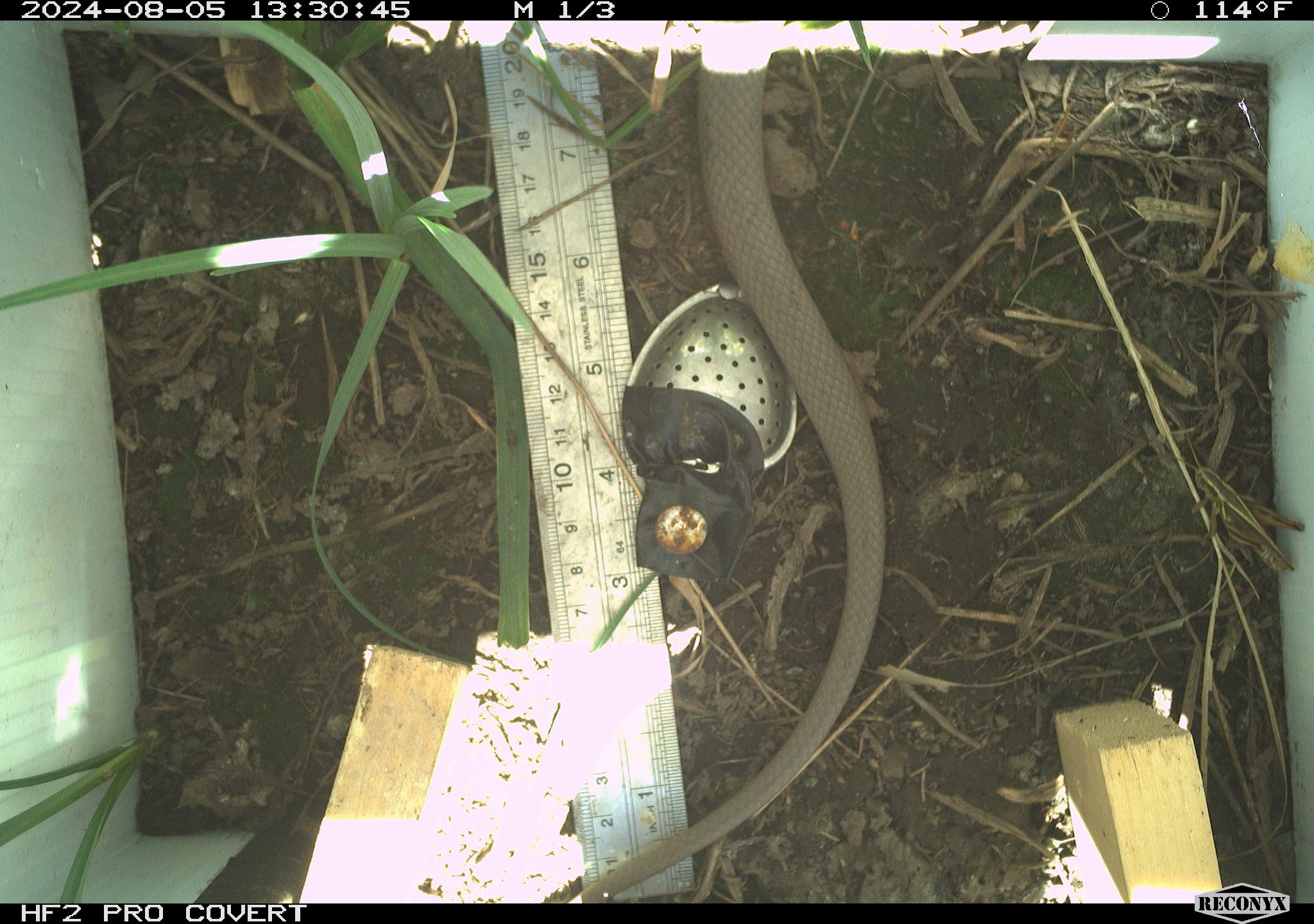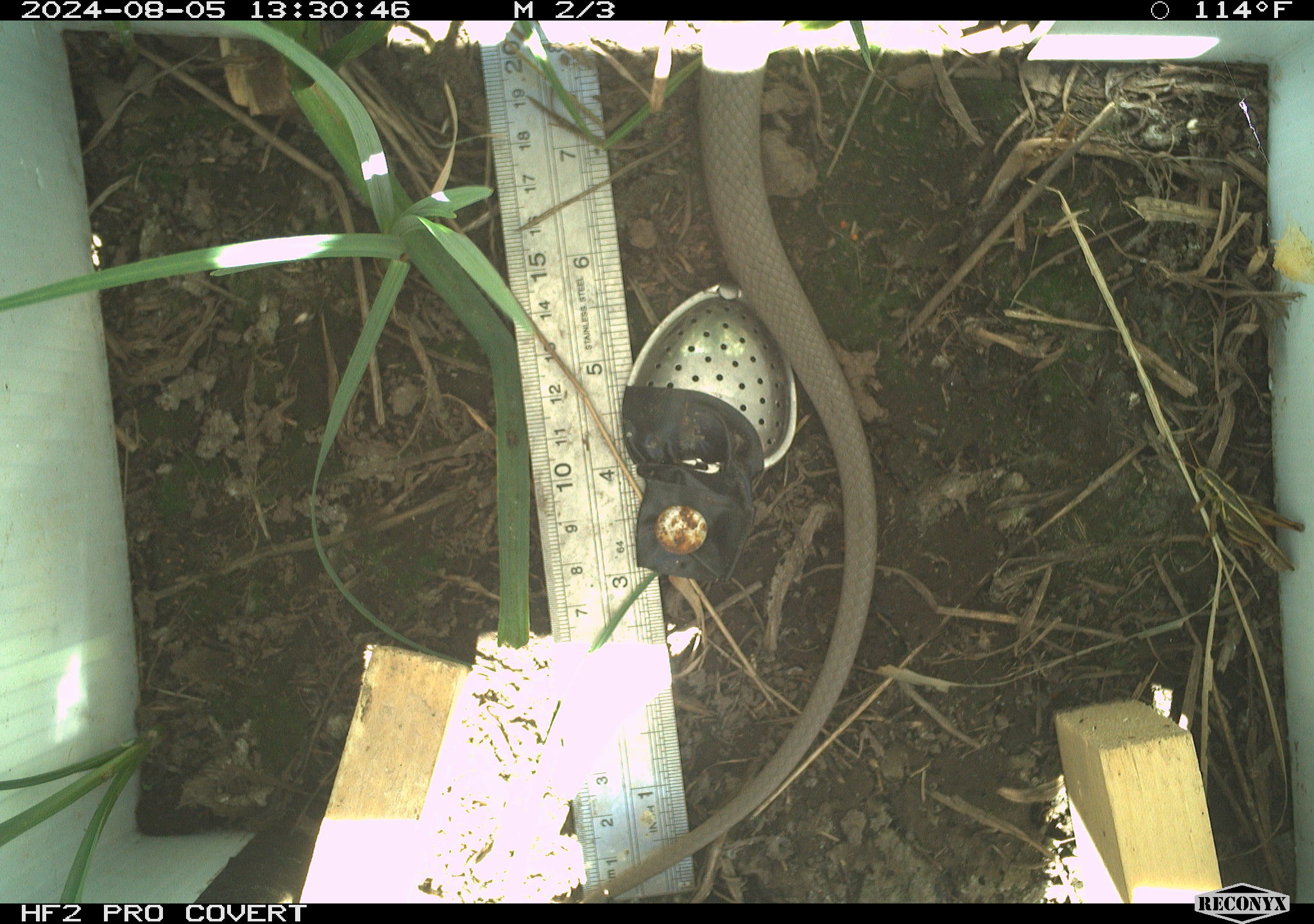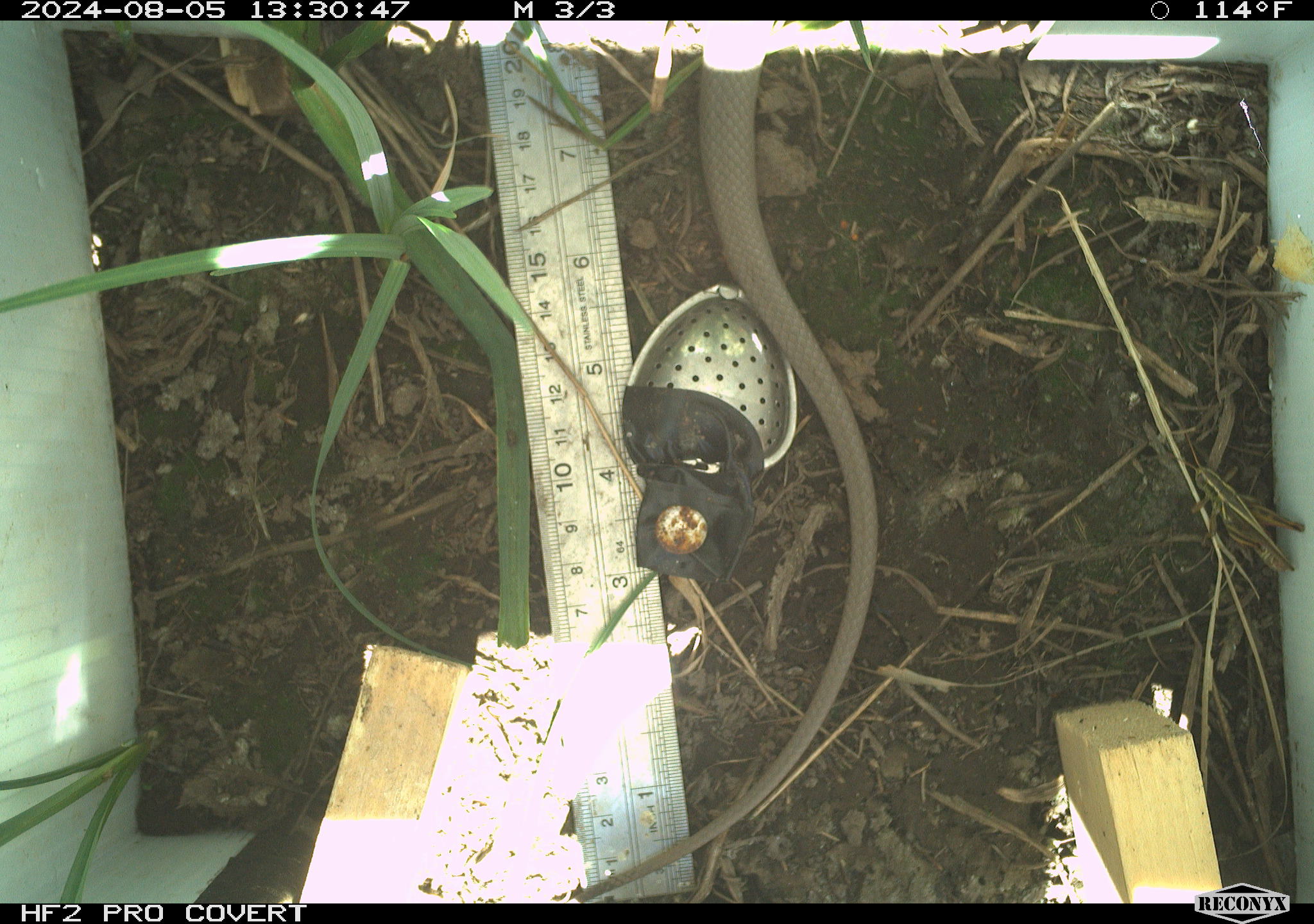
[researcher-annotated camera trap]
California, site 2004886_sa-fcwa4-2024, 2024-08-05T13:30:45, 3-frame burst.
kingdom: Animalia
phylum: Chordata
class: Reptilia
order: Squamata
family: Colubridae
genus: Coluber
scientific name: Coluber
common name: north american racers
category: coluber species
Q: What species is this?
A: Coluber species (north american racers) (Coluber).